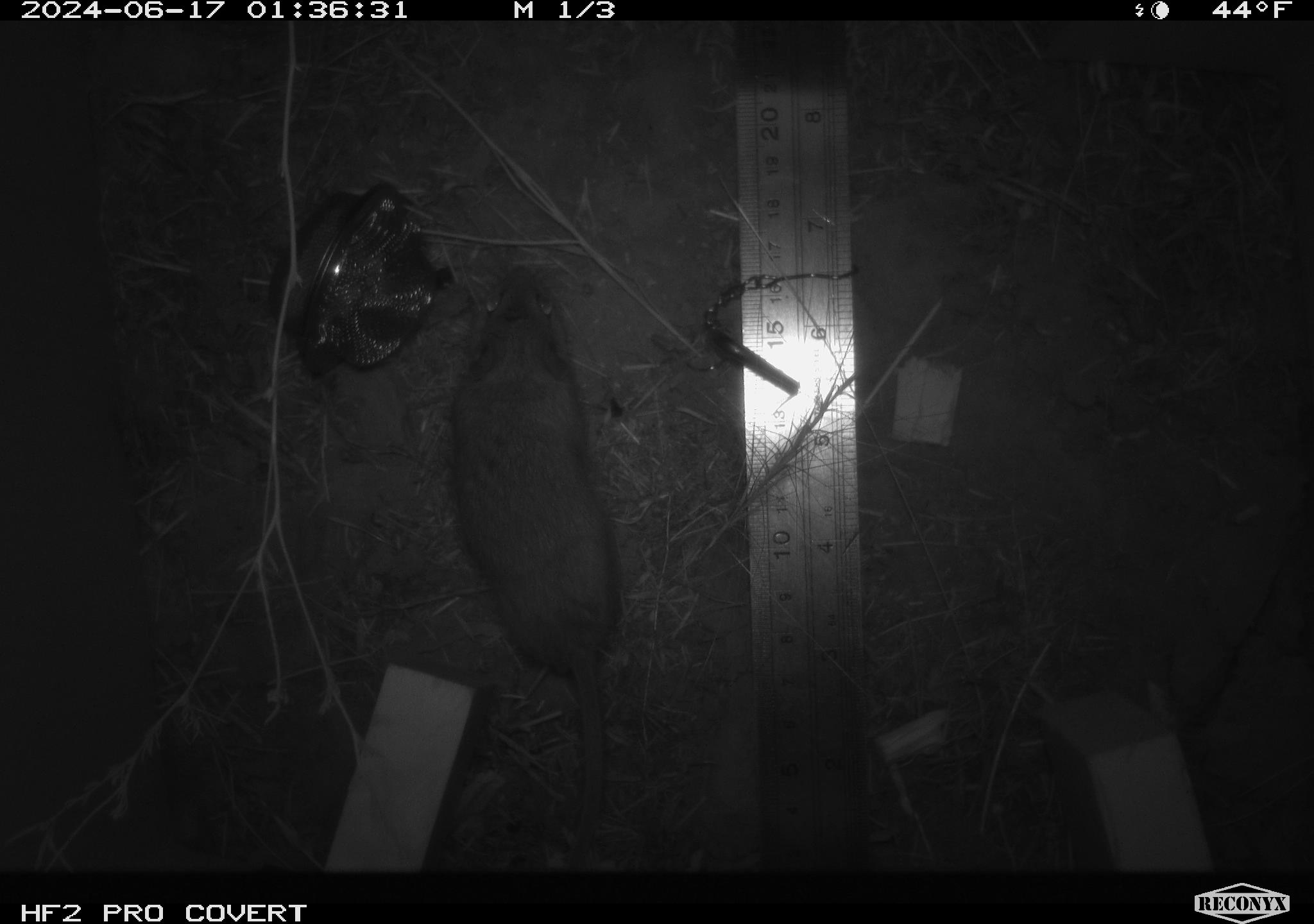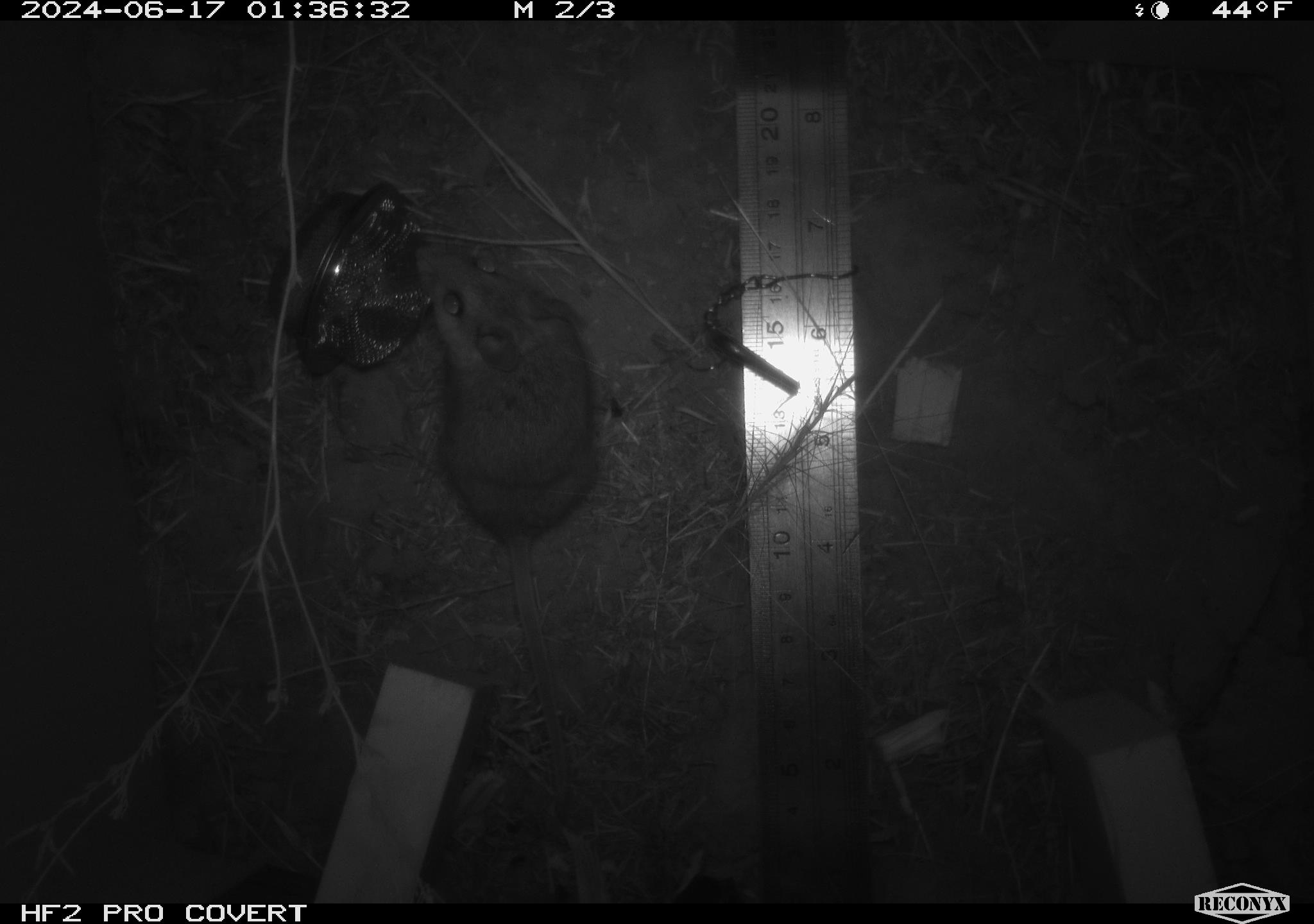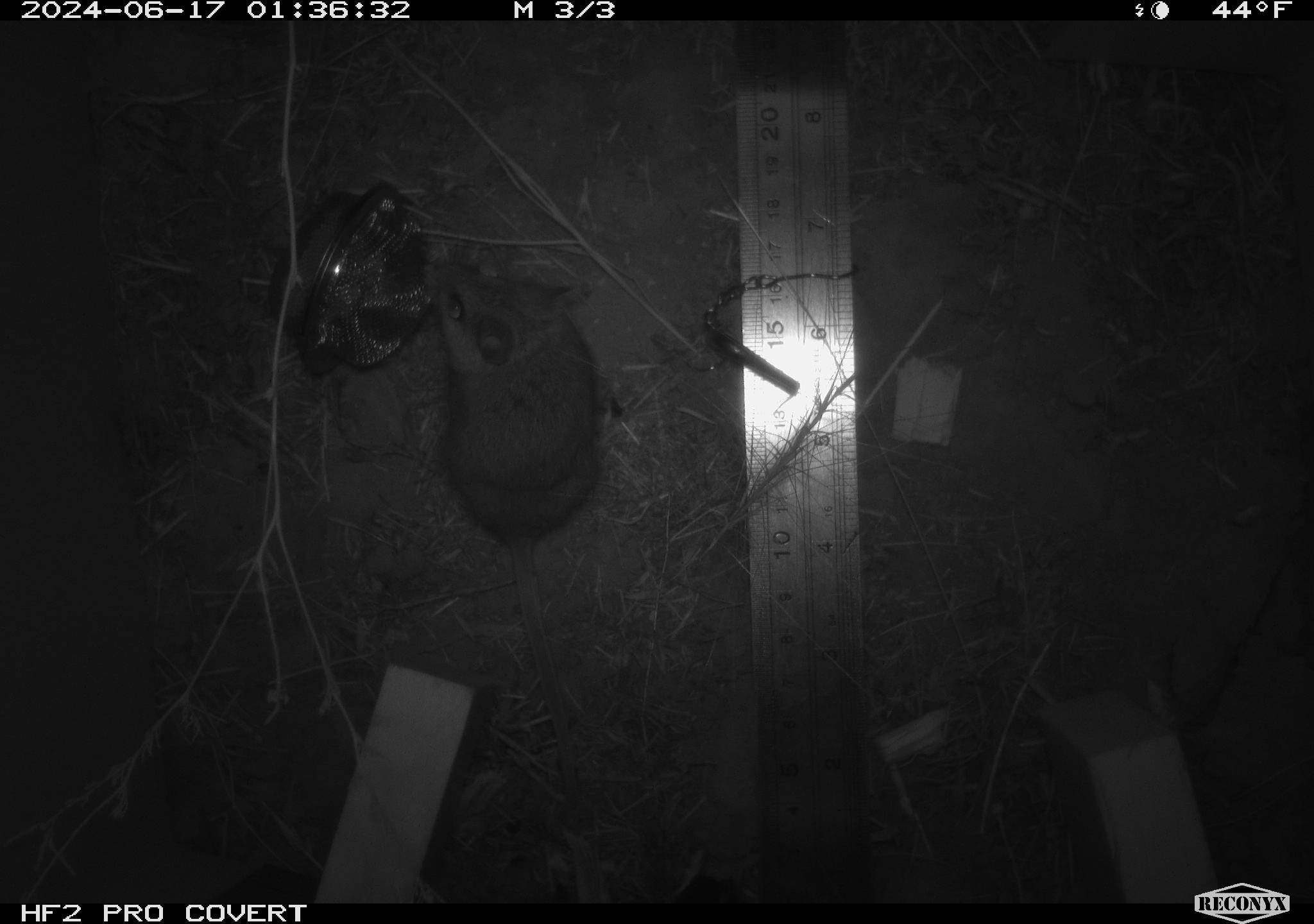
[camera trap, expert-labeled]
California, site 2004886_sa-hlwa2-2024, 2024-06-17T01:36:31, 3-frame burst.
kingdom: Animalia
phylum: Chordata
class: Mammalia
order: Rodentia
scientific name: Rodentia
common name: mouse species